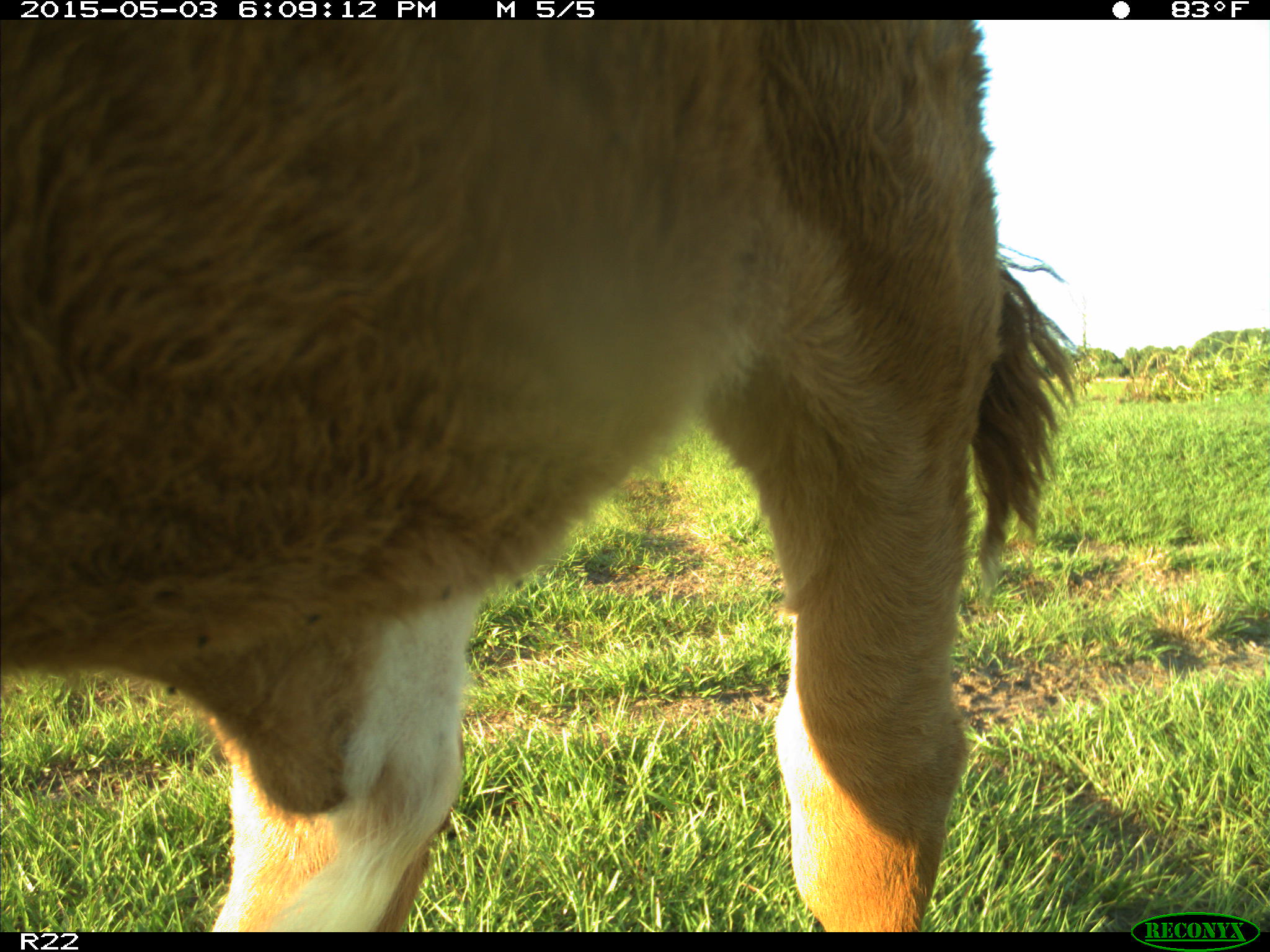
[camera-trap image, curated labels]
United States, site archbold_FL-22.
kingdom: Animalia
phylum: Chordata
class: Mammalia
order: Artiodactyla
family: Bovidae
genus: Bos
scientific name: Bos taurus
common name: domestic cow